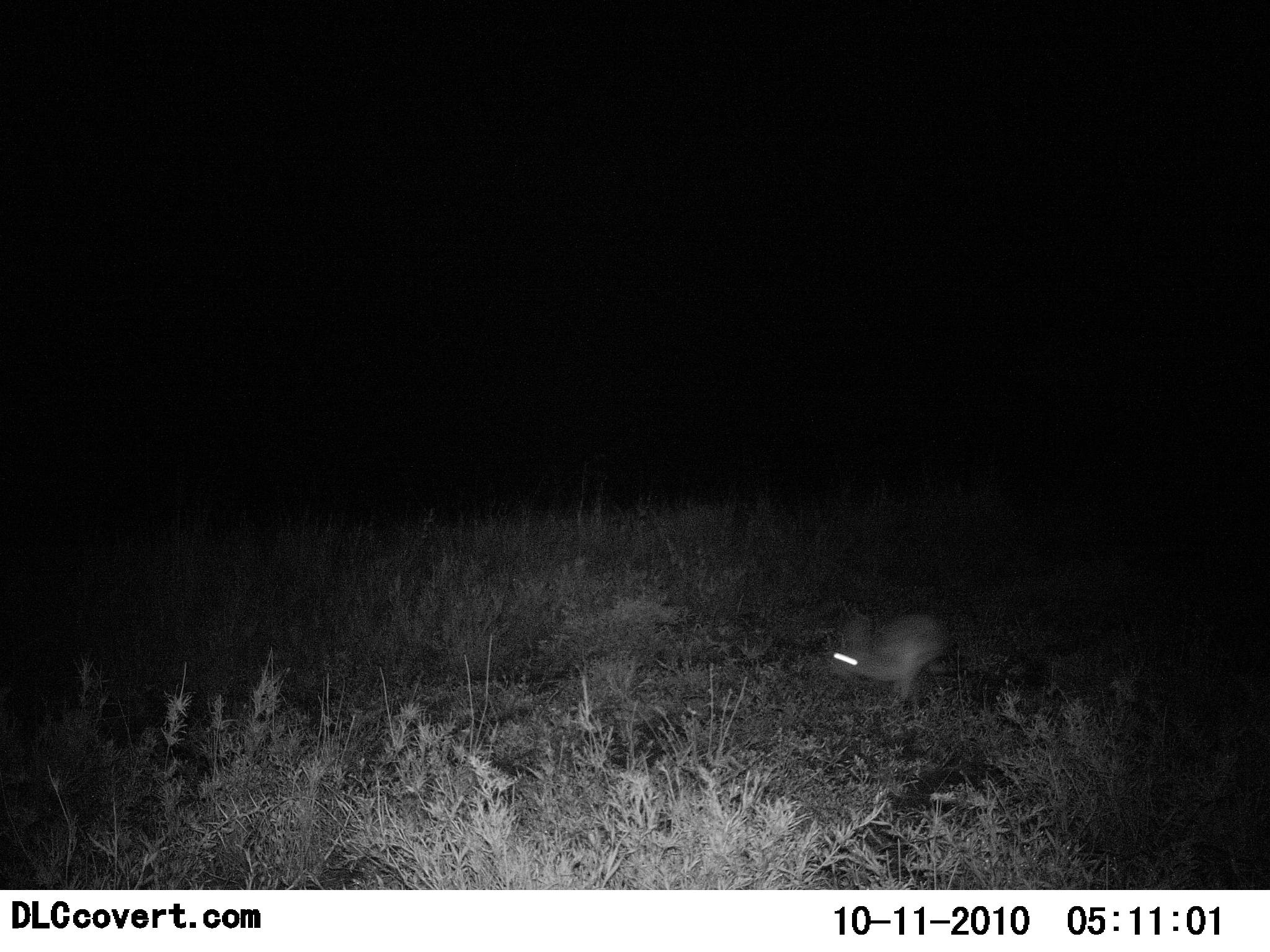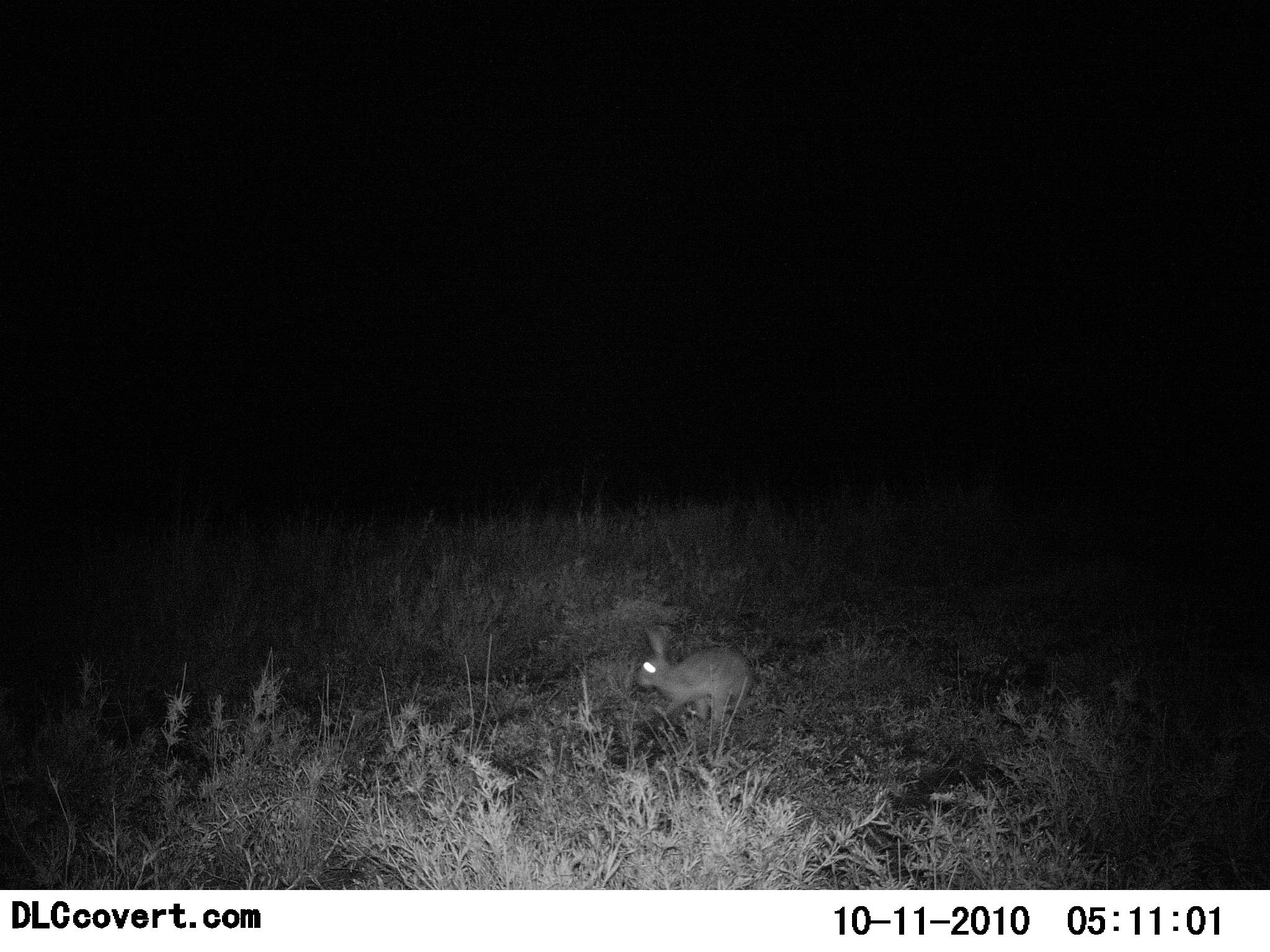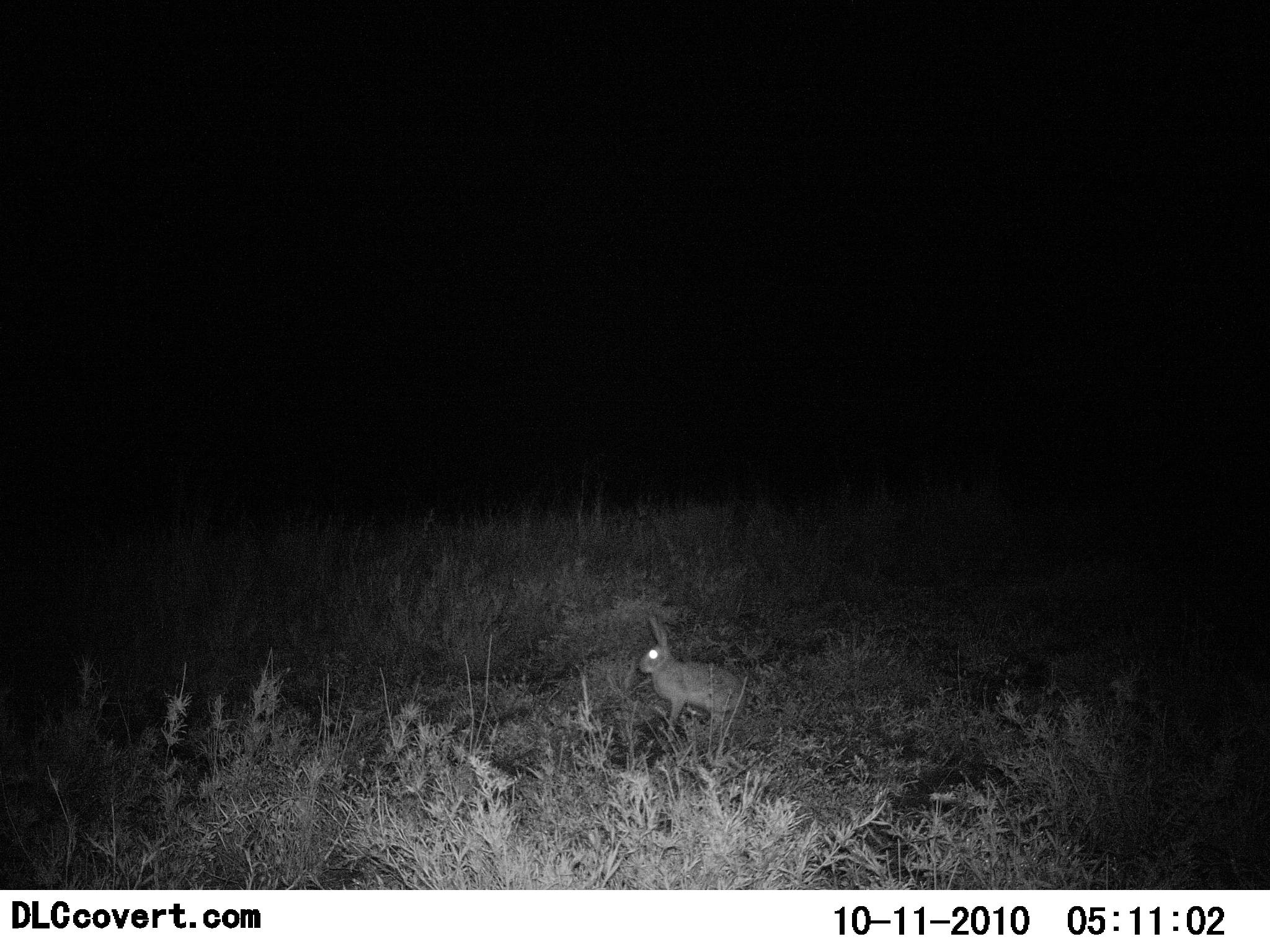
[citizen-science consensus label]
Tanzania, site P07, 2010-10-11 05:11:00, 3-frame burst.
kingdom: Animalia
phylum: Chordata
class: Mammalia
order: Lagomorpha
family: Leporidae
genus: Lepus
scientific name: Lepus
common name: hare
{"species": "hare (Lepus)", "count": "1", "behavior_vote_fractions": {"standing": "24%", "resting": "6%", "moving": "82%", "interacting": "0%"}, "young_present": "0%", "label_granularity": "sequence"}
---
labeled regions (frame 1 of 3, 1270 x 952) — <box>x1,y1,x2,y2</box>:
animal: <box>826,610,968,704</box>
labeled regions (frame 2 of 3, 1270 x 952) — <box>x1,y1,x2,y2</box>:
animal: <box>630,627,762,737</box>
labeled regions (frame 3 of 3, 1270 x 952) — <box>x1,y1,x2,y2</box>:
animal: <box>638,613,752,744</box>